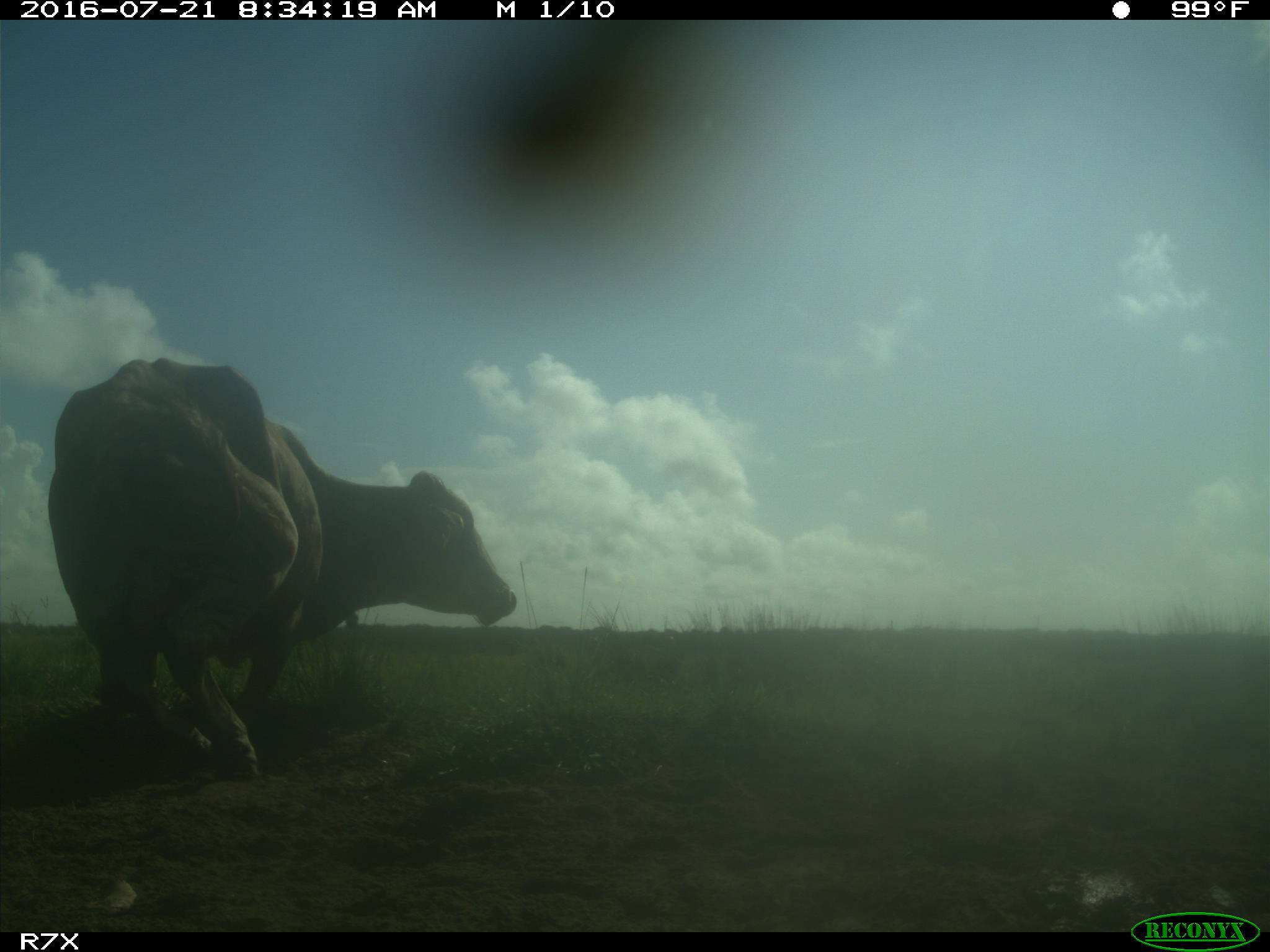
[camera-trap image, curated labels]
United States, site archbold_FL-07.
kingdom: Animalia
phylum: Chordata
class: Mammalia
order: Artiodactyla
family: Bovidae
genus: Bos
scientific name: Bos taurus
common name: domestic cow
Bos taurus (domestic cow).